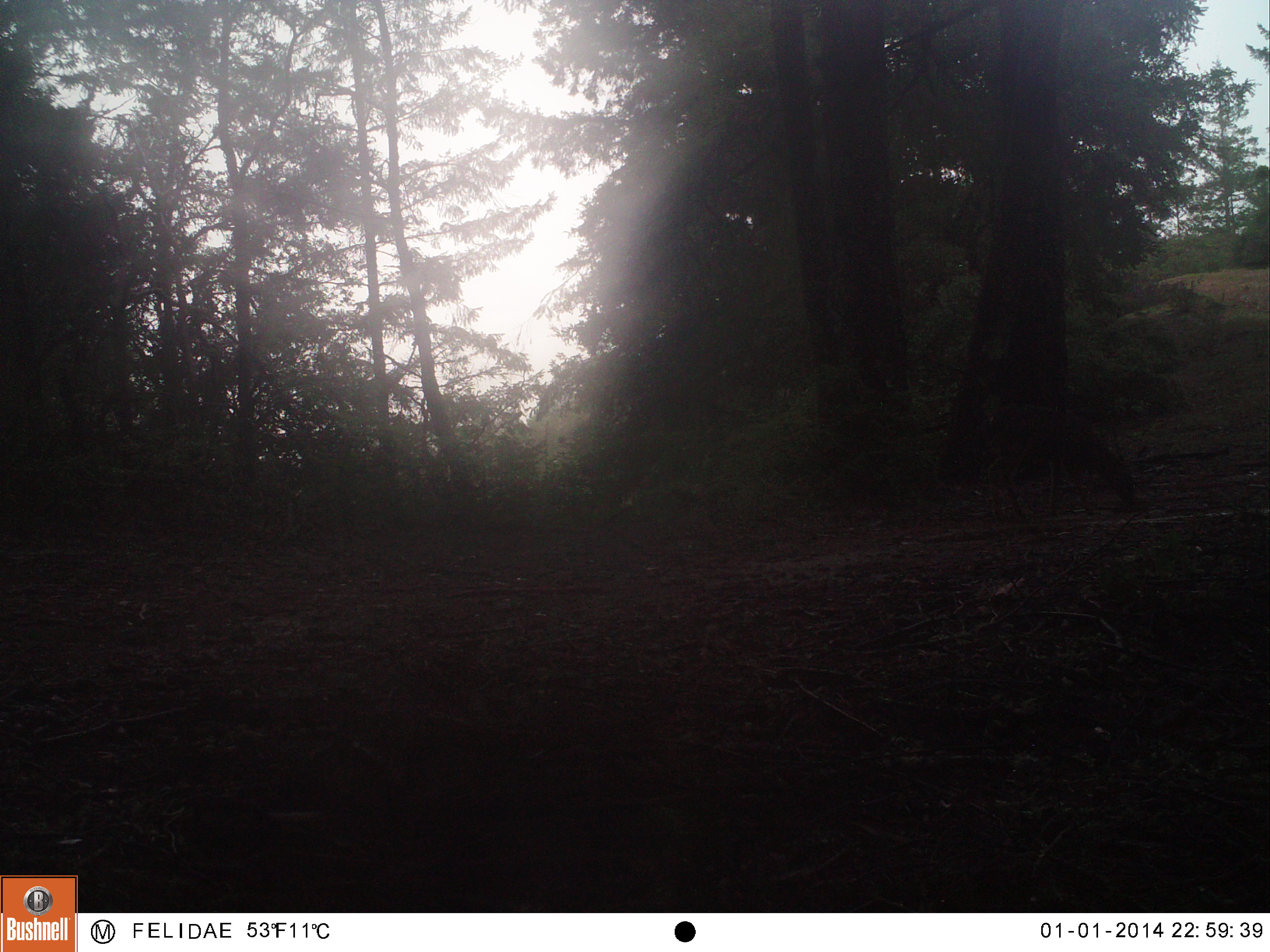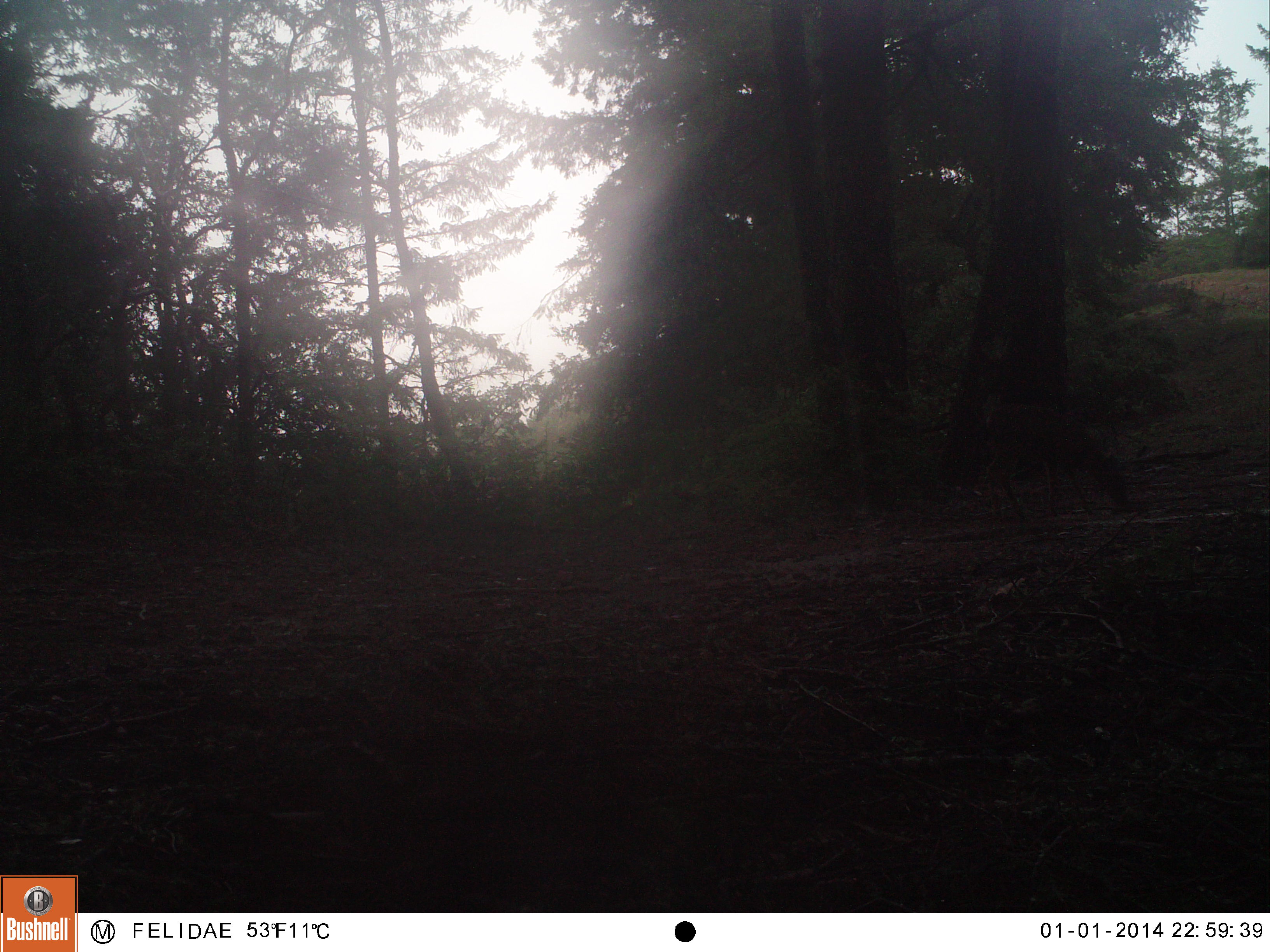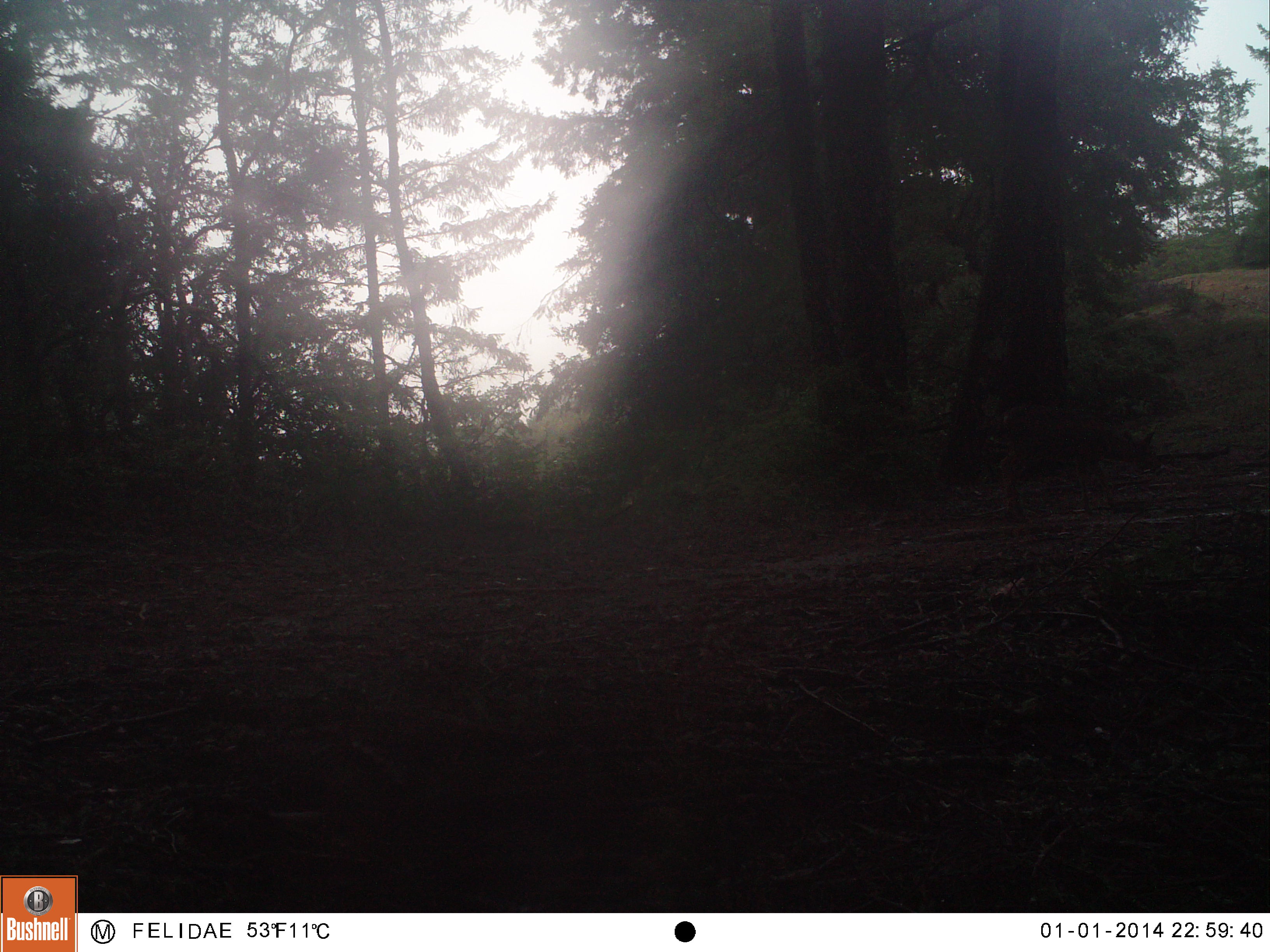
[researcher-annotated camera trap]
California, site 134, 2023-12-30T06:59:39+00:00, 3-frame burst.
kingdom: Animalia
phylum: Chordata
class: Mammalia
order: Artiodactyla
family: Cervidae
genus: Odocoileus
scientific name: Odocoileus hemionus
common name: mule deer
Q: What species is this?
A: Mule deer (Odocoileus hemionus).